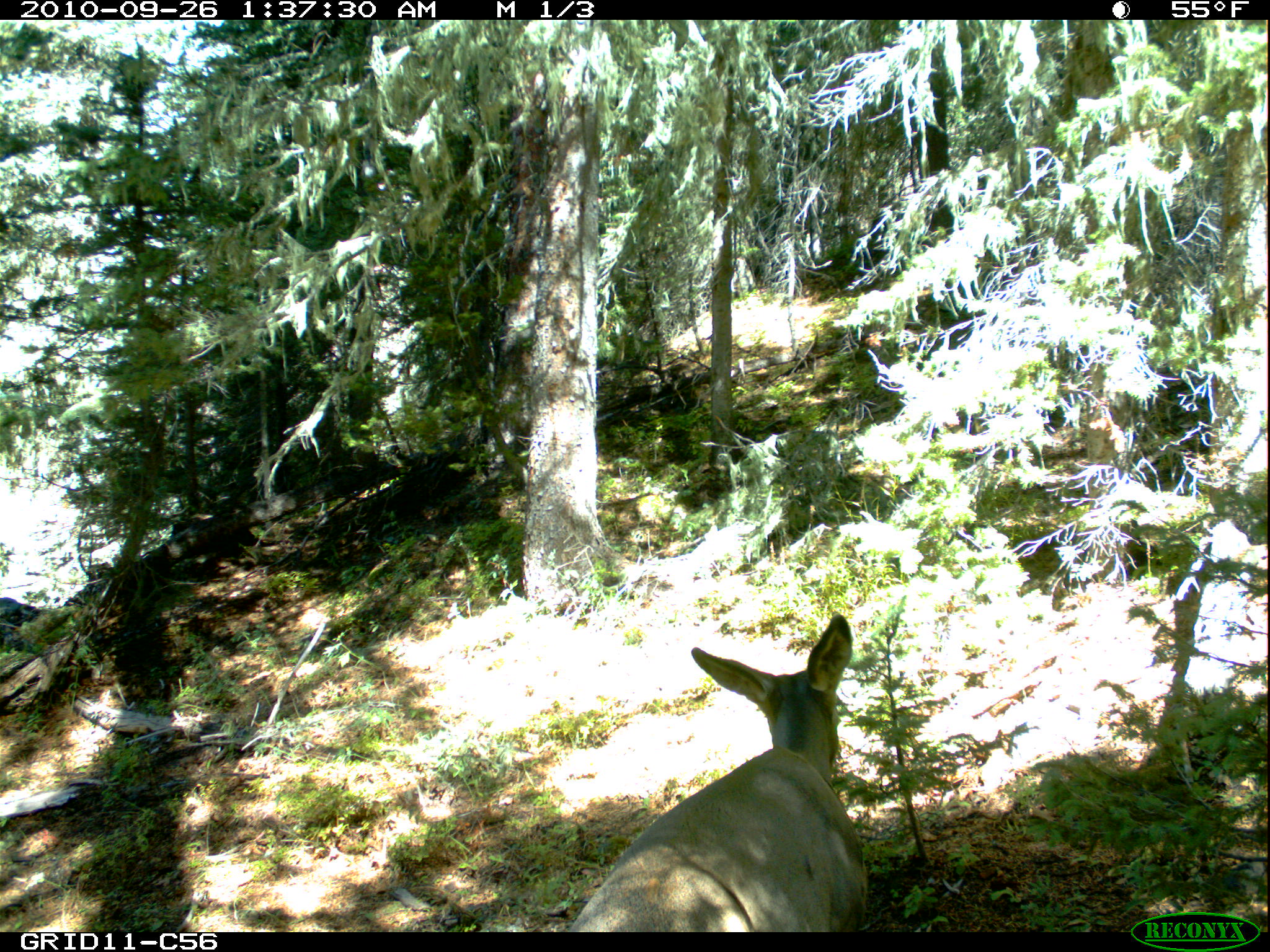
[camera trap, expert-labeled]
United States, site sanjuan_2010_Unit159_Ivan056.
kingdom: Animalia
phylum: Chordata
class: Mammalia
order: Artiodactyla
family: Cervidae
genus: Odocoileus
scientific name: Odocoileus hemionus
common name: mule deer